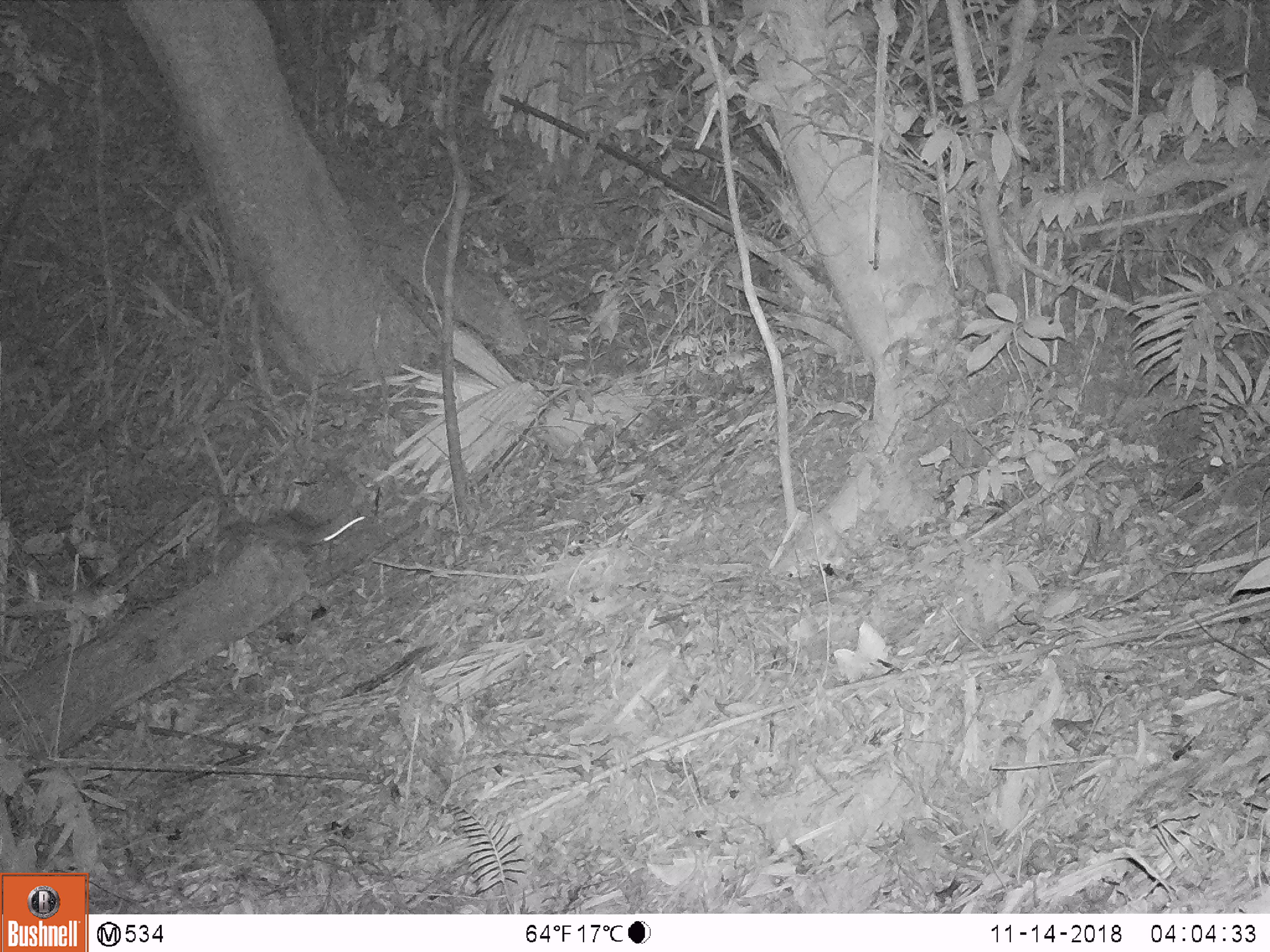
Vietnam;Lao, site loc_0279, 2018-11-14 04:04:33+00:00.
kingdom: Animalia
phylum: Chordata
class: Mammalia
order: Carnivora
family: Mustelidae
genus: Melogale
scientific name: Melogale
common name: ferret badger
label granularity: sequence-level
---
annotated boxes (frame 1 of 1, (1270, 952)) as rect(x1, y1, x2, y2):
ferret badger: rect(219, 510, 366, 568)